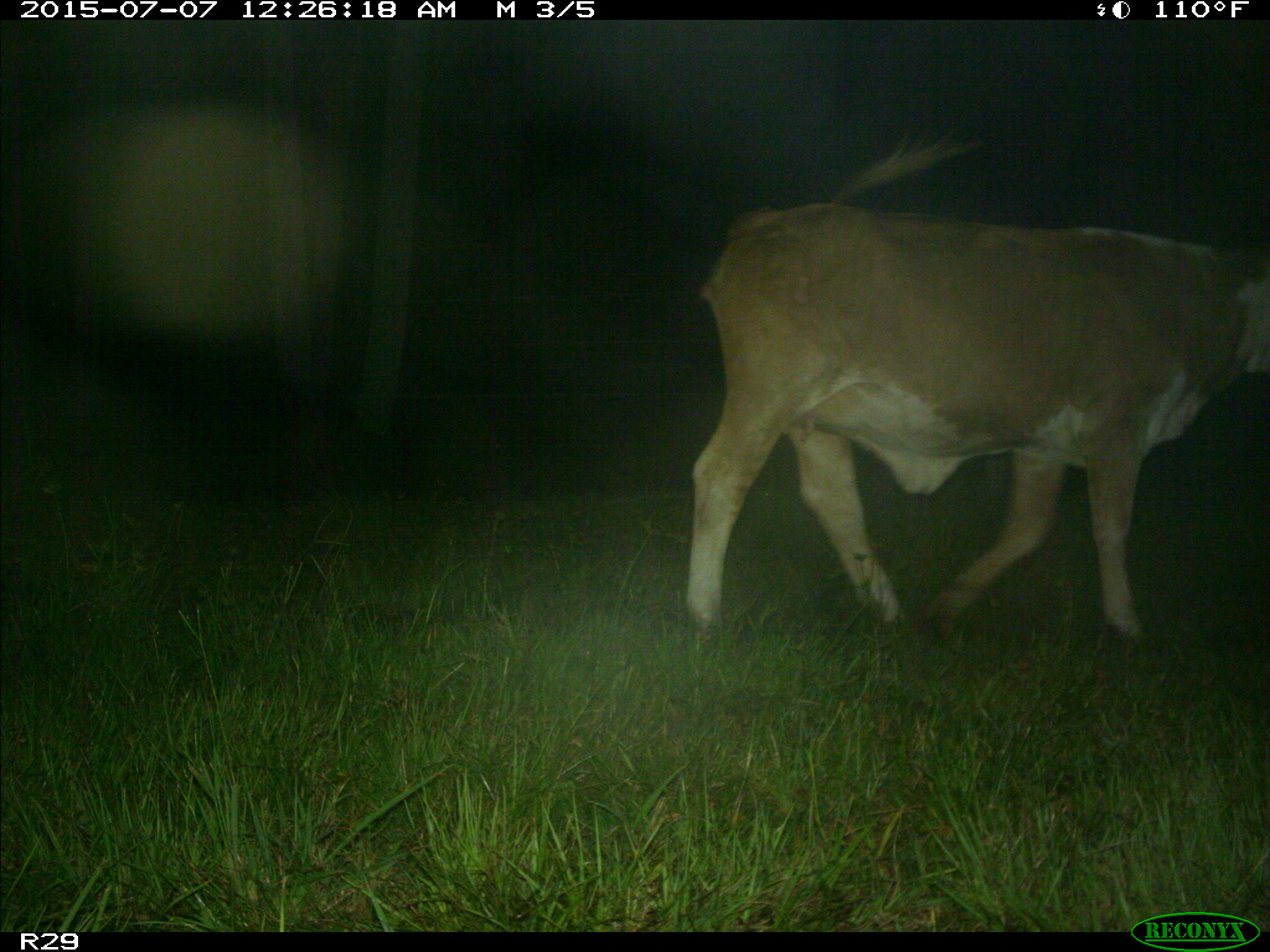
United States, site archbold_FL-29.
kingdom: Animalia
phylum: Chordata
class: Mammalia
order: Artiodactyla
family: Bovidae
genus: Bos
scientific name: Bos taurus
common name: domestic cow